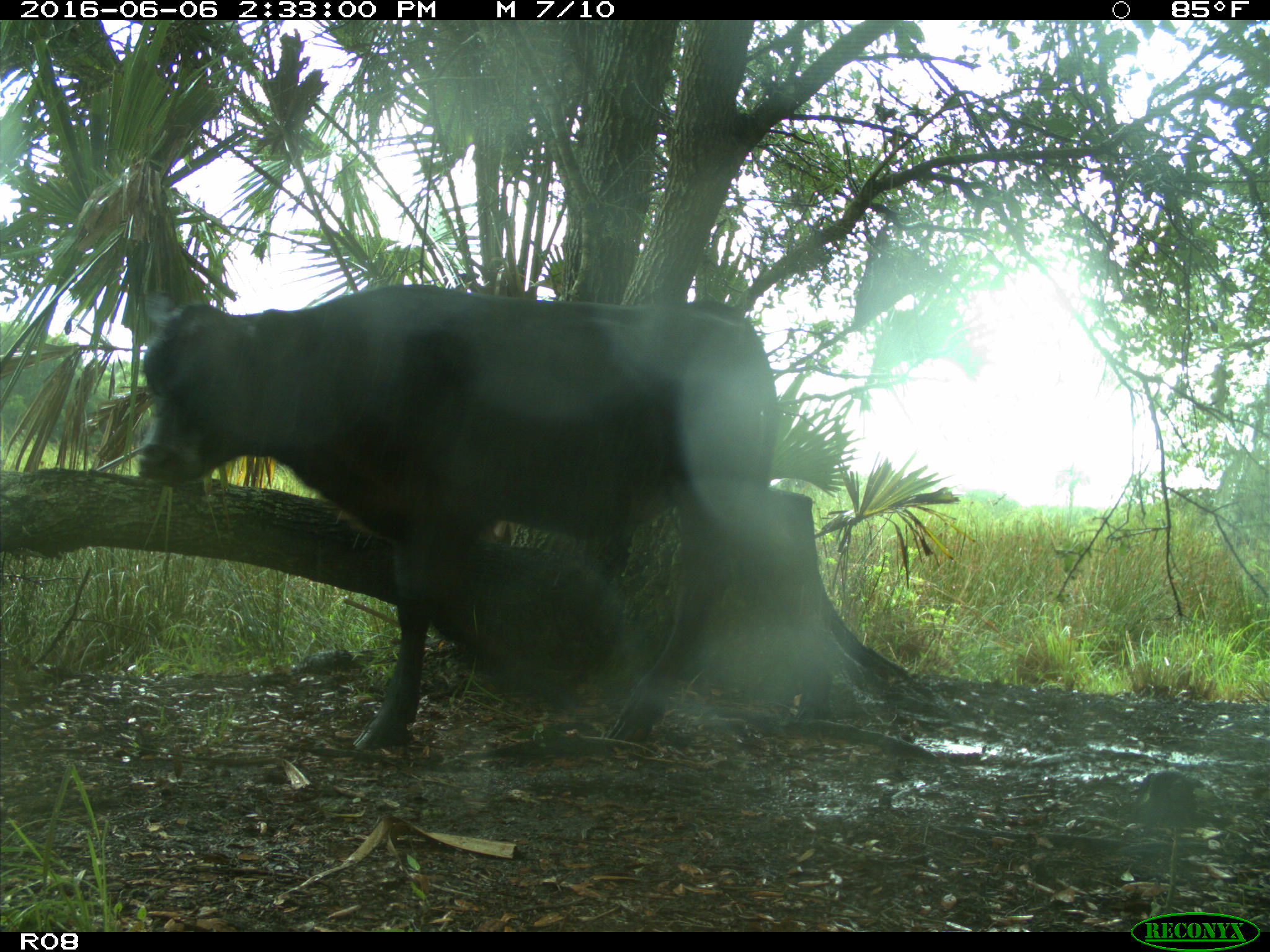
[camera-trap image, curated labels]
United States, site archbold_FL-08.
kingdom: Animalia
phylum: Chordata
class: Mammalia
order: Artiodactyla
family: Bovidae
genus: Bos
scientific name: Bos taurus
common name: domestic cow